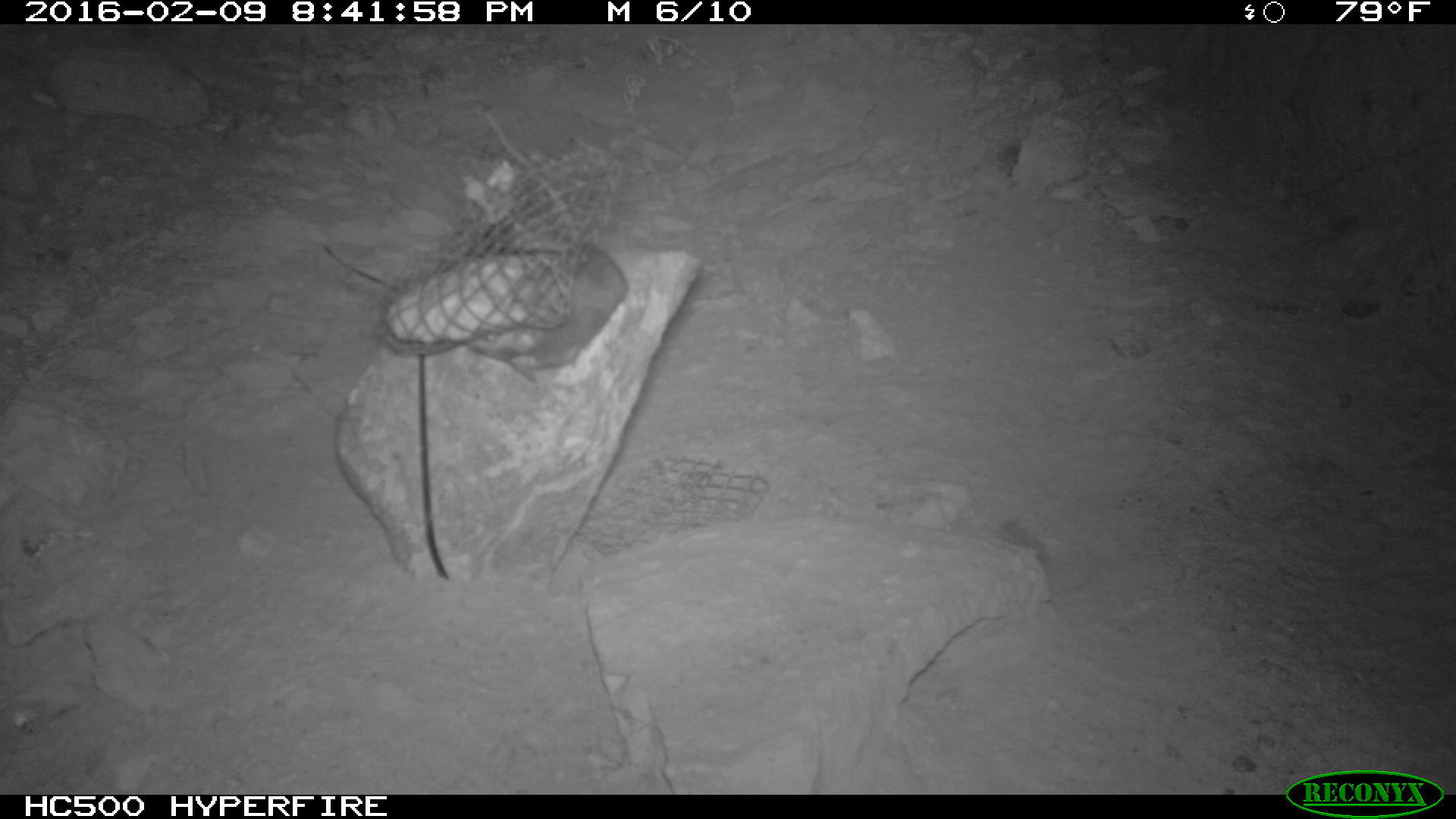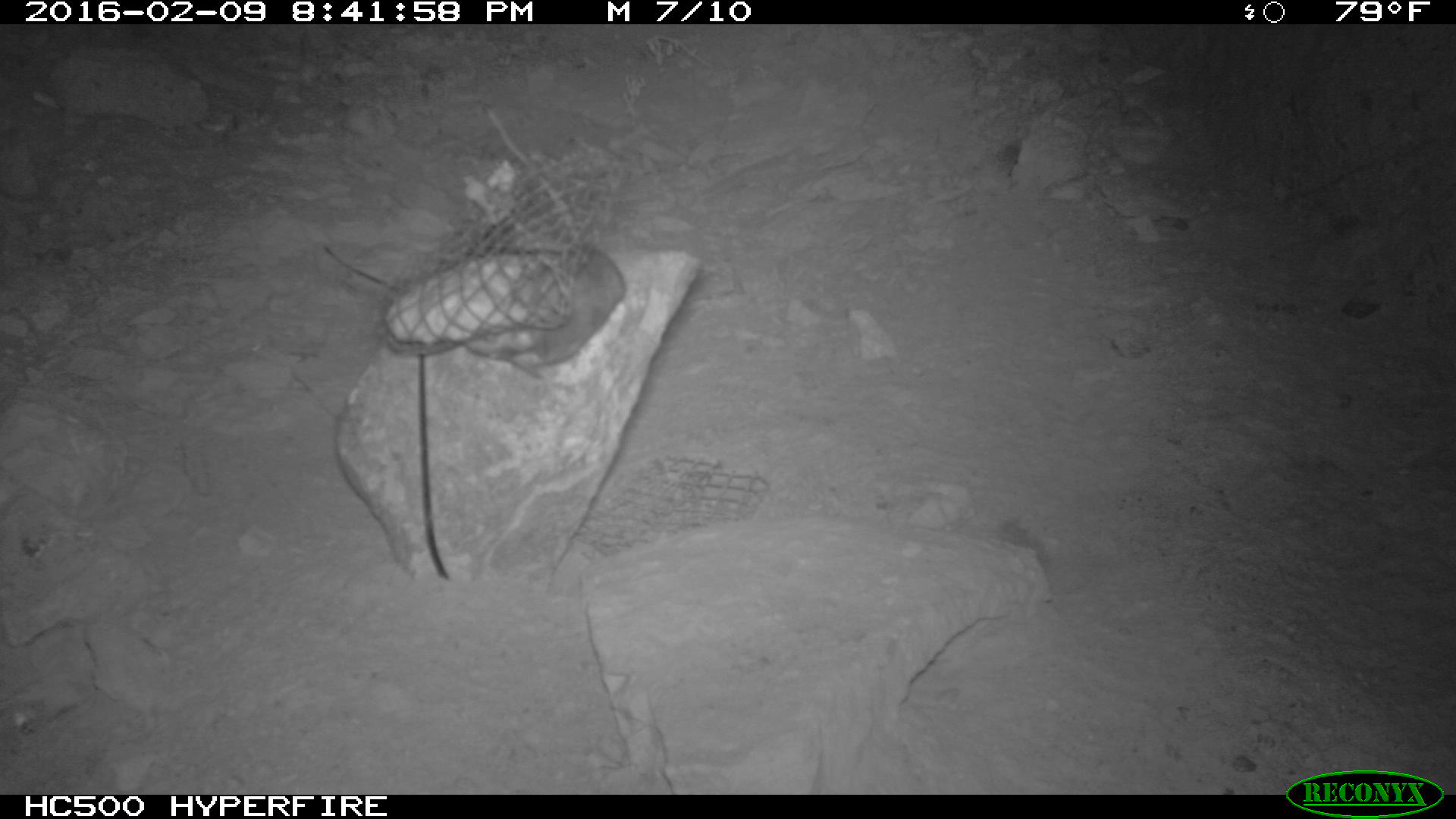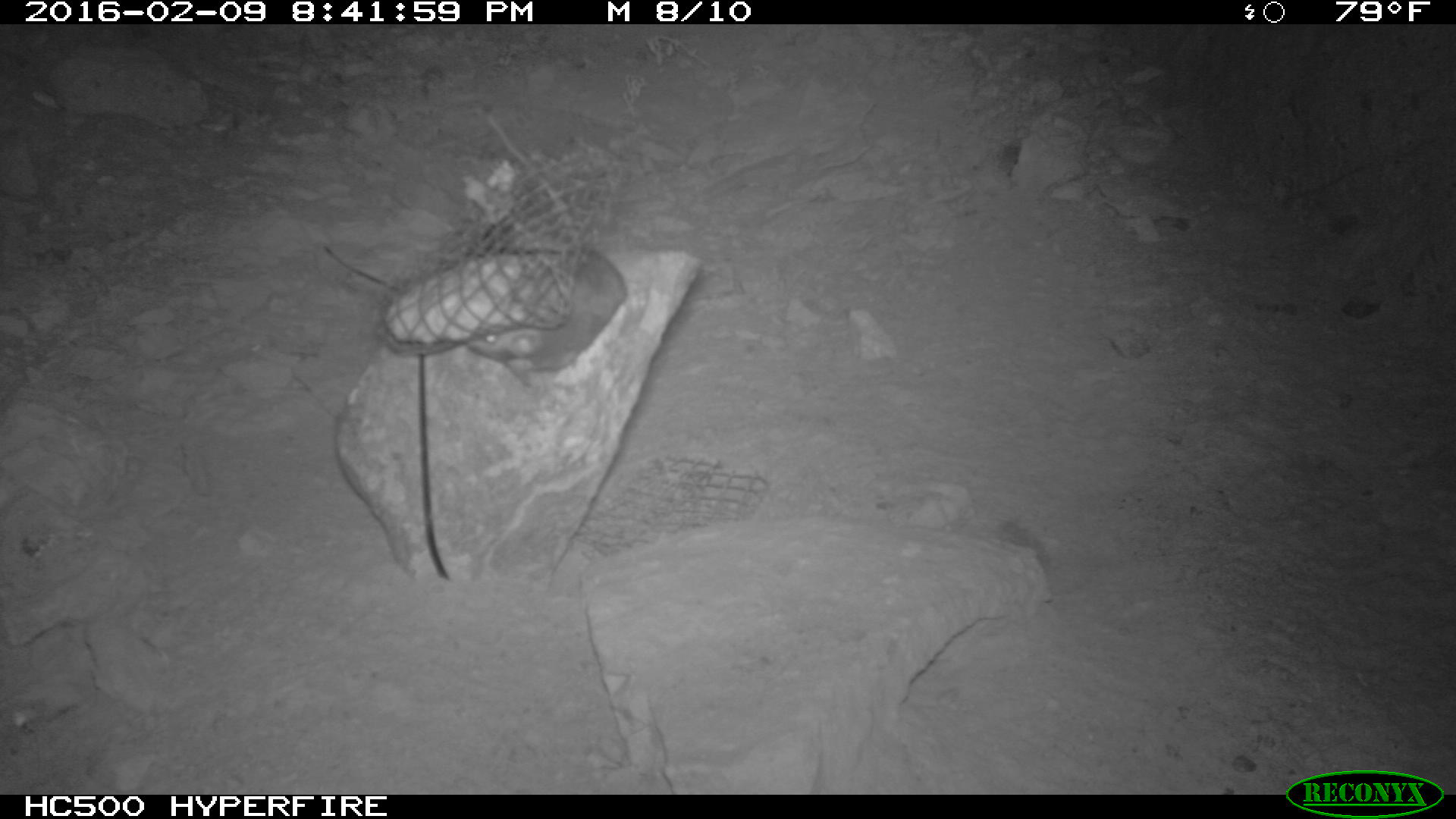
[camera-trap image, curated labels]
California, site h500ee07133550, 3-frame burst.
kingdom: Animalia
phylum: Chordata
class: Mammalia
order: Rodentia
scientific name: Rodentia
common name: rodent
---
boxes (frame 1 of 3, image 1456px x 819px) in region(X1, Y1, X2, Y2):
rodent: region(466, 242, 628, 383)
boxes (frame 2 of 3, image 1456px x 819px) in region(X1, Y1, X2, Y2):
rodent: region(463, 237, 631, 381)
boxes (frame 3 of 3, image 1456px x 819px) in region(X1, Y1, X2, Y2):
rodent: region(466, 112, 628, 387)